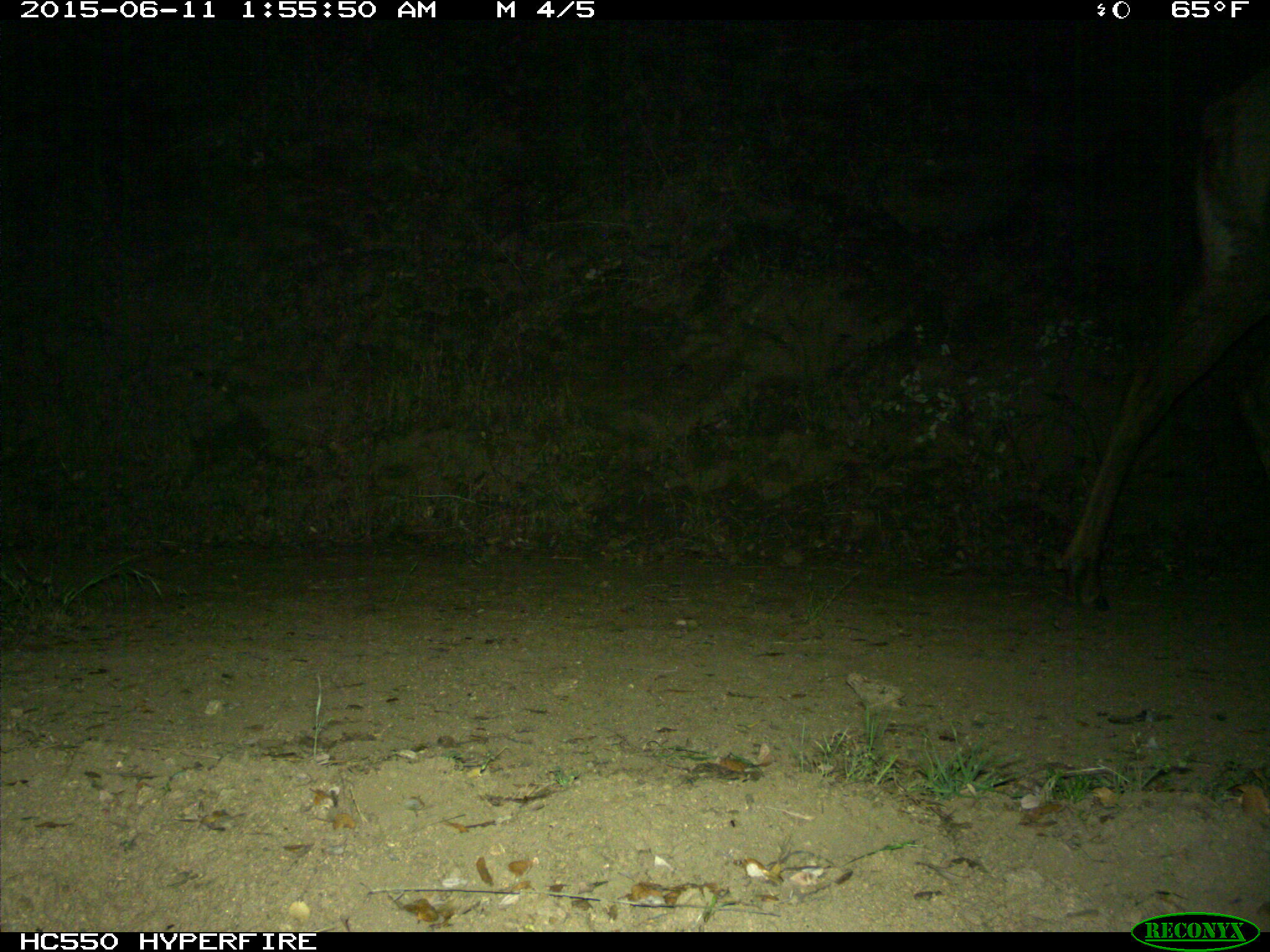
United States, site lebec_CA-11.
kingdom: Animalia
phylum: Chordata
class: Mammalia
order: Artiodactyla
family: Cervidae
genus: Cervus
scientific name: Cervus canadensis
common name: elk